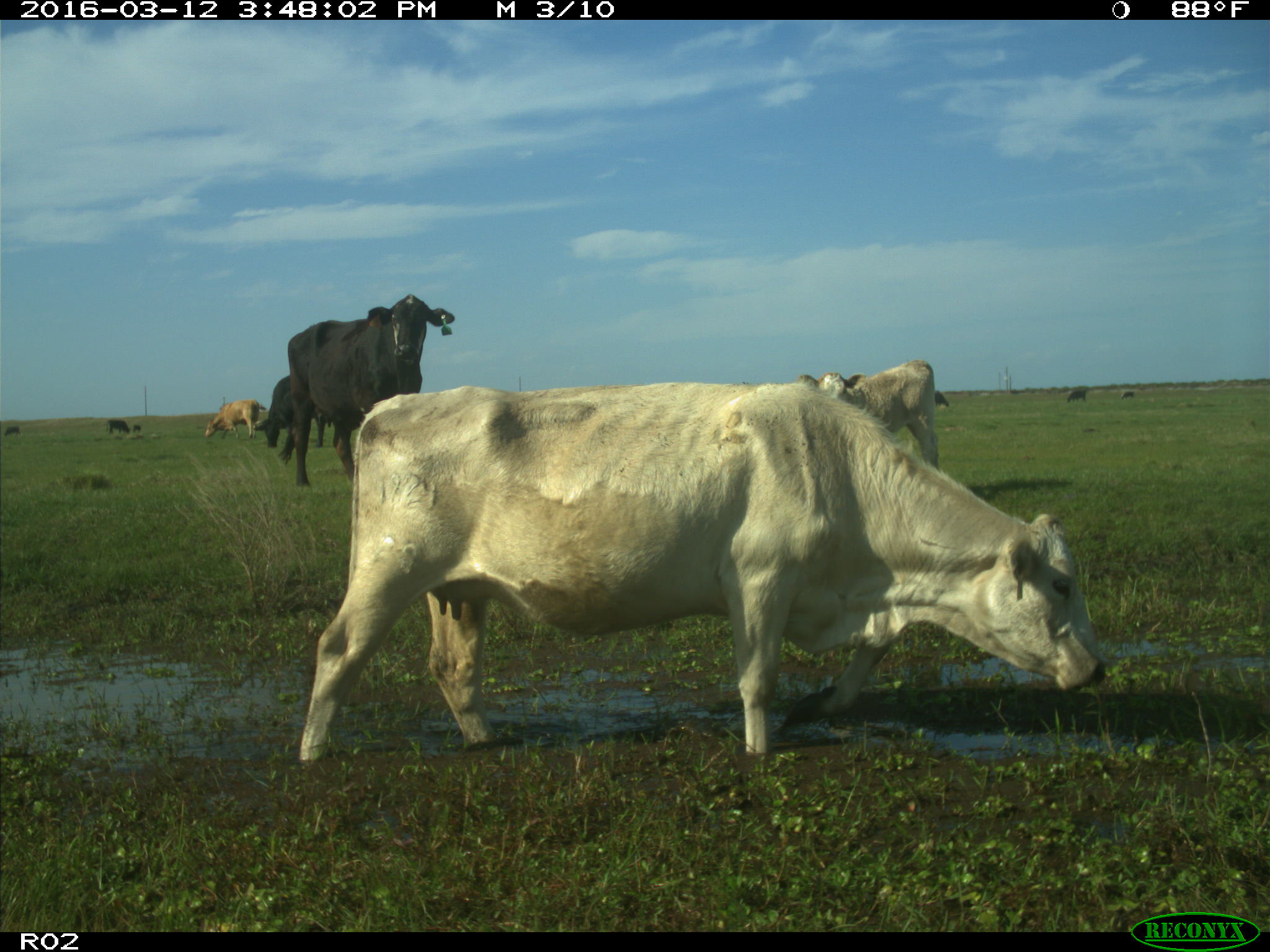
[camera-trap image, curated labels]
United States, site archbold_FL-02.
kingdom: Animalia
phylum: Chordata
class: Mammalia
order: Artiodactyla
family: Bovidae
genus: Bos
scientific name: Bos taurus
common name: domestic cow